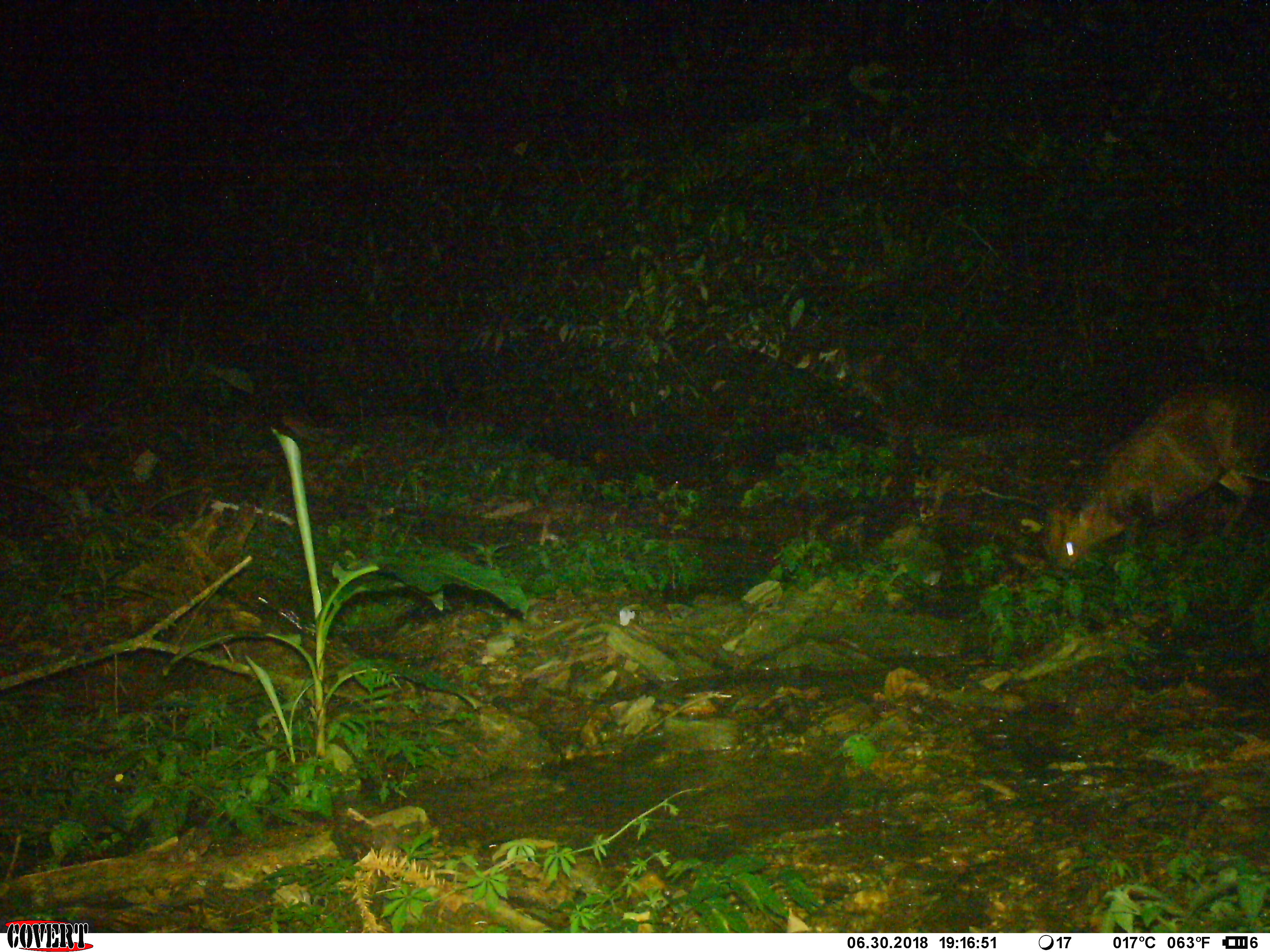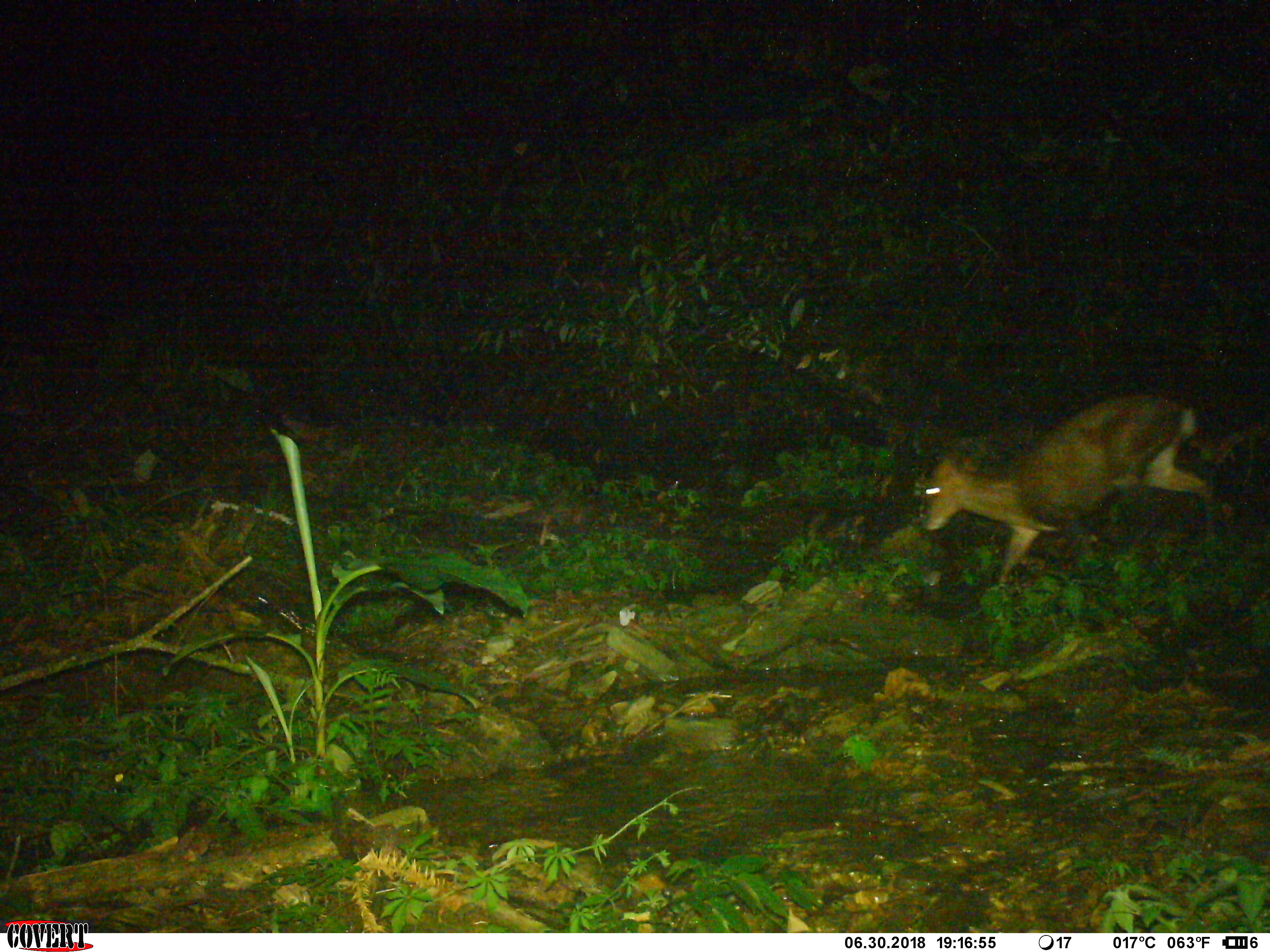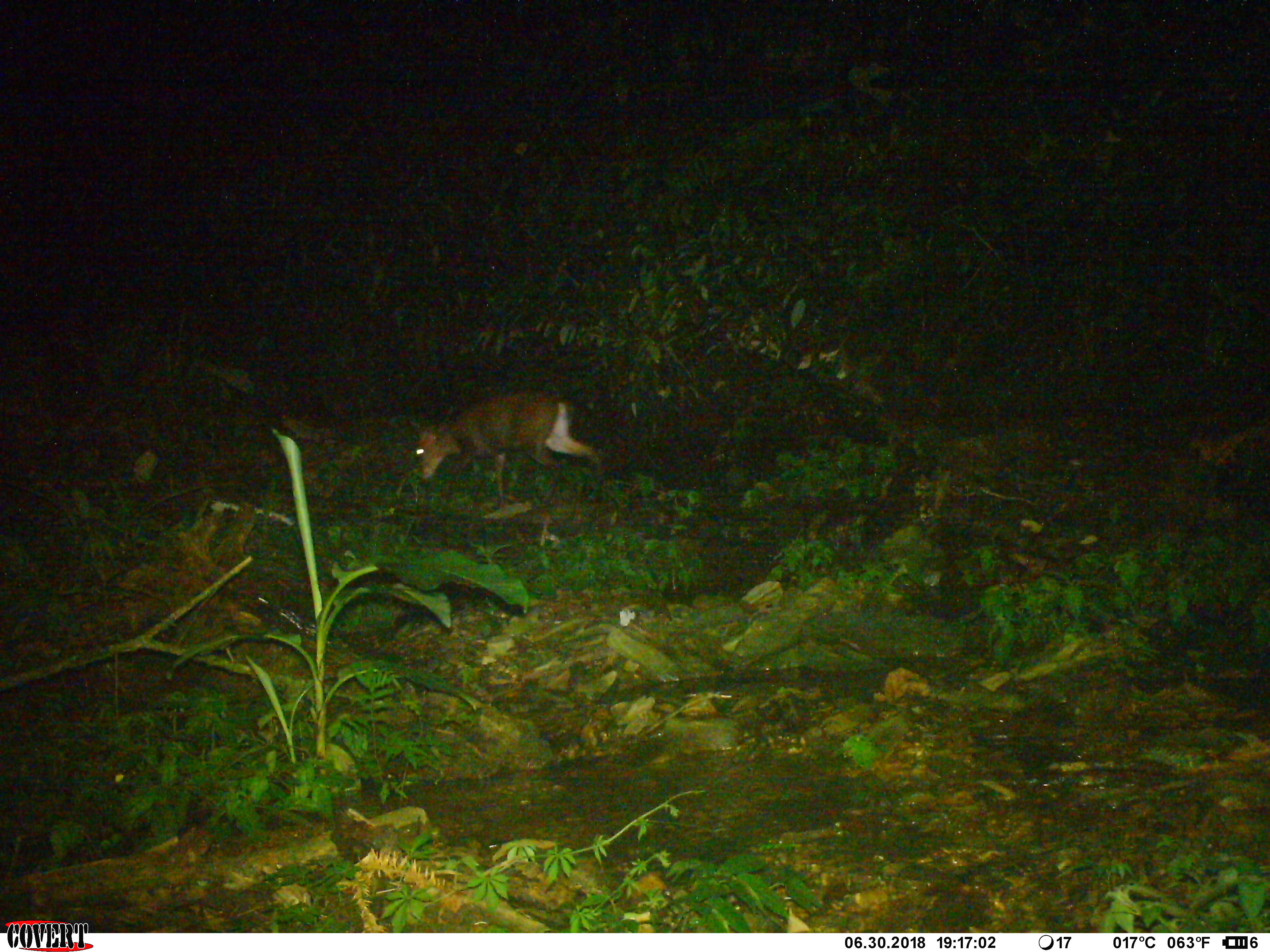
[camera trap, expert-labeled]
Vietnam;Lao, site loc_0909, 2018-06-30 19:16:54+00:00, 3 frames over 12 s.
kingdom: Animalia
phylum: Chordata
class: Mammalia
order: Artiodactyla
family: Cervidae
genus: Muntiacus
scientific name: Muntiacus rooseveltorum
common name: roosevelt's muntjac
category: roosevelts muntjac group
Roosevelts muntjac group (roosevelt's muntjac) (Muntiacus rooseveltorum). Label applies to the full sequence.